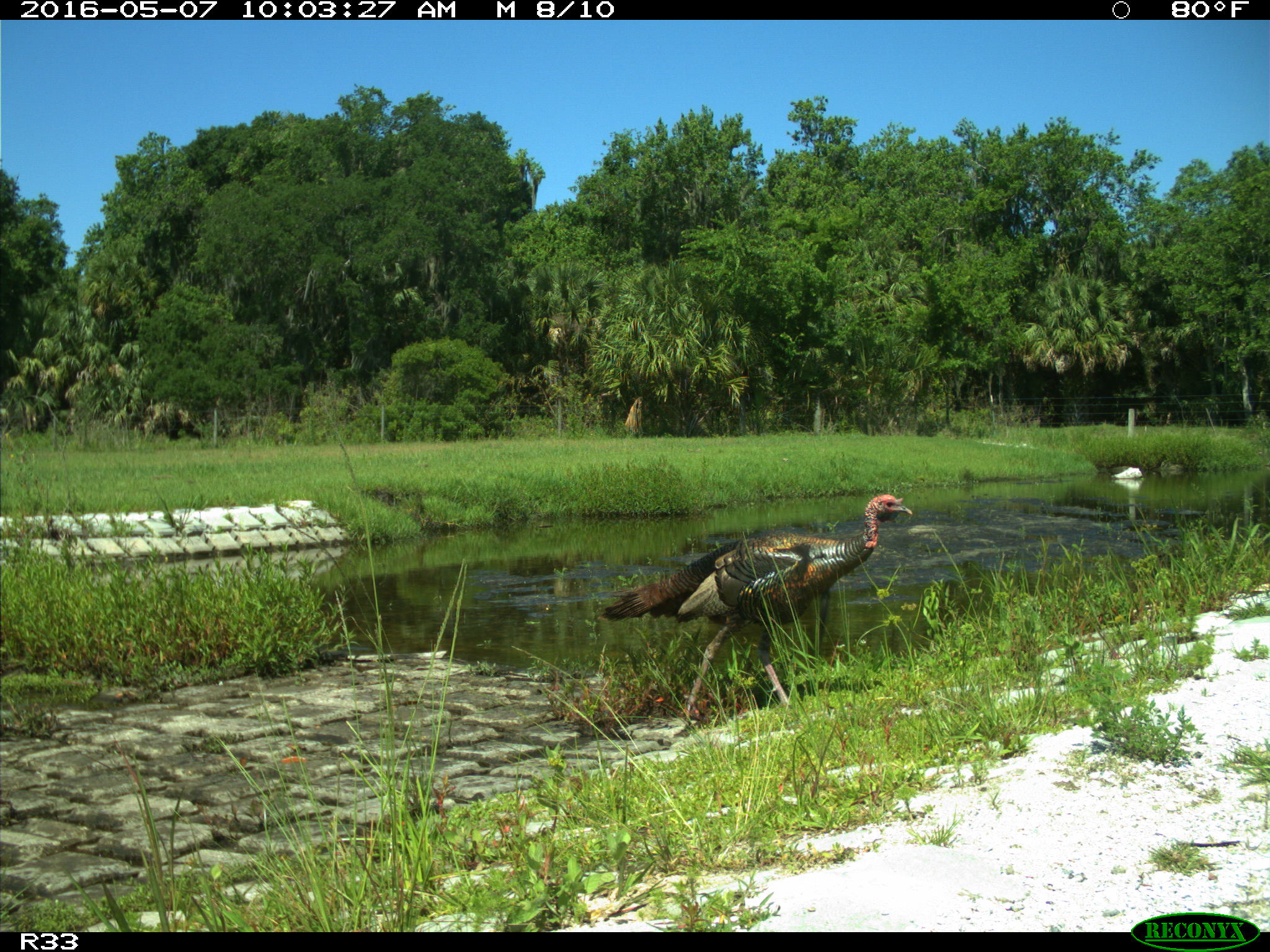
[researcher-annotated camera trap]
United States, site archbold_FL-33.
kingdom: Animalia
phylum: Chordata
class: Aves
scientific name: Aves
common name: birds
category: unidentified bird